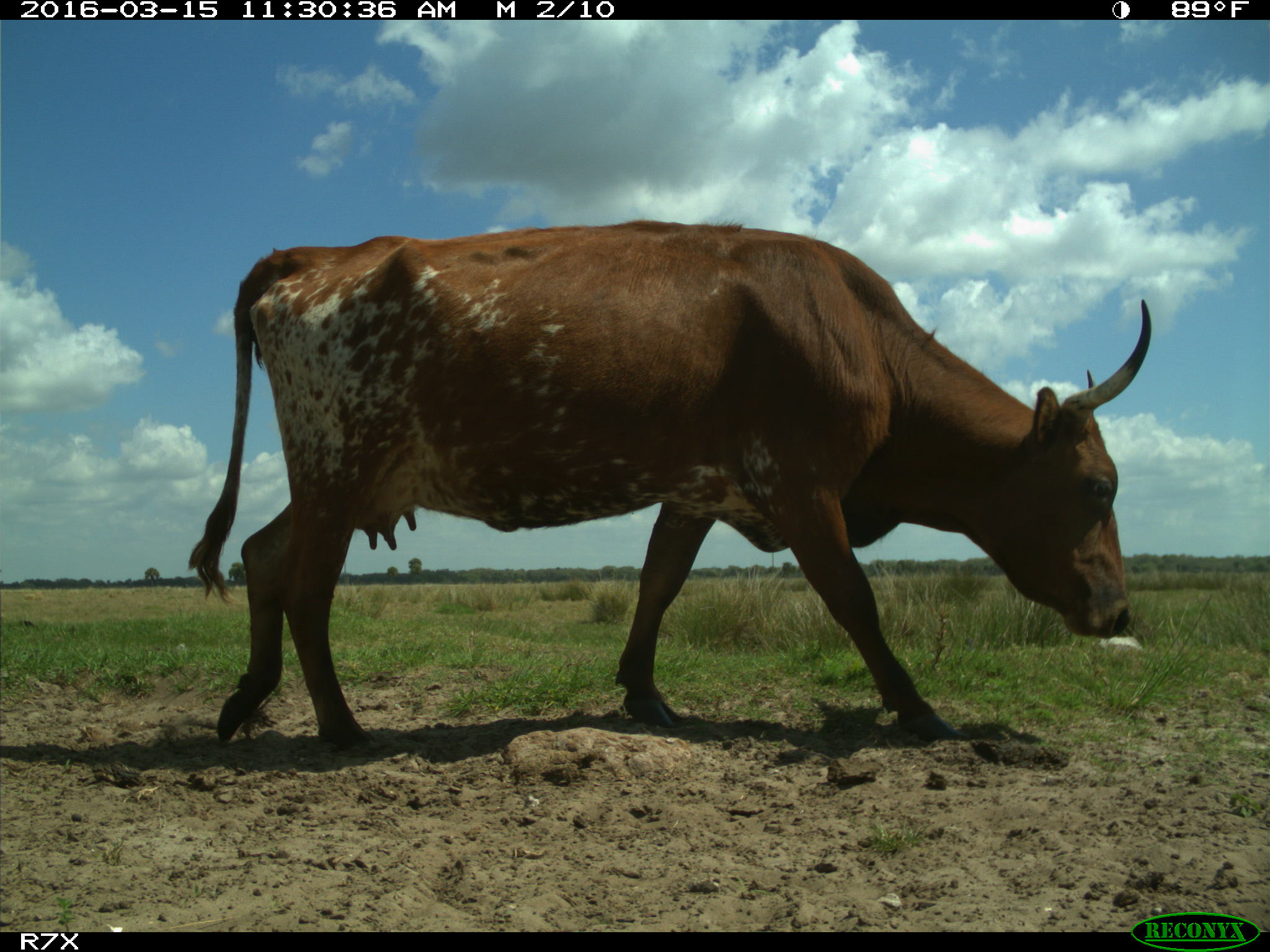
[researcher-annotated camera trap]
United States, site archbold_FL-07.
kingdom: Animalia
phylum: Chordata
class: Mammalia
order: Artiodactyla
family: Bovidae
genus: Bos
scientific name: Bos taurus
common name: domestic cow